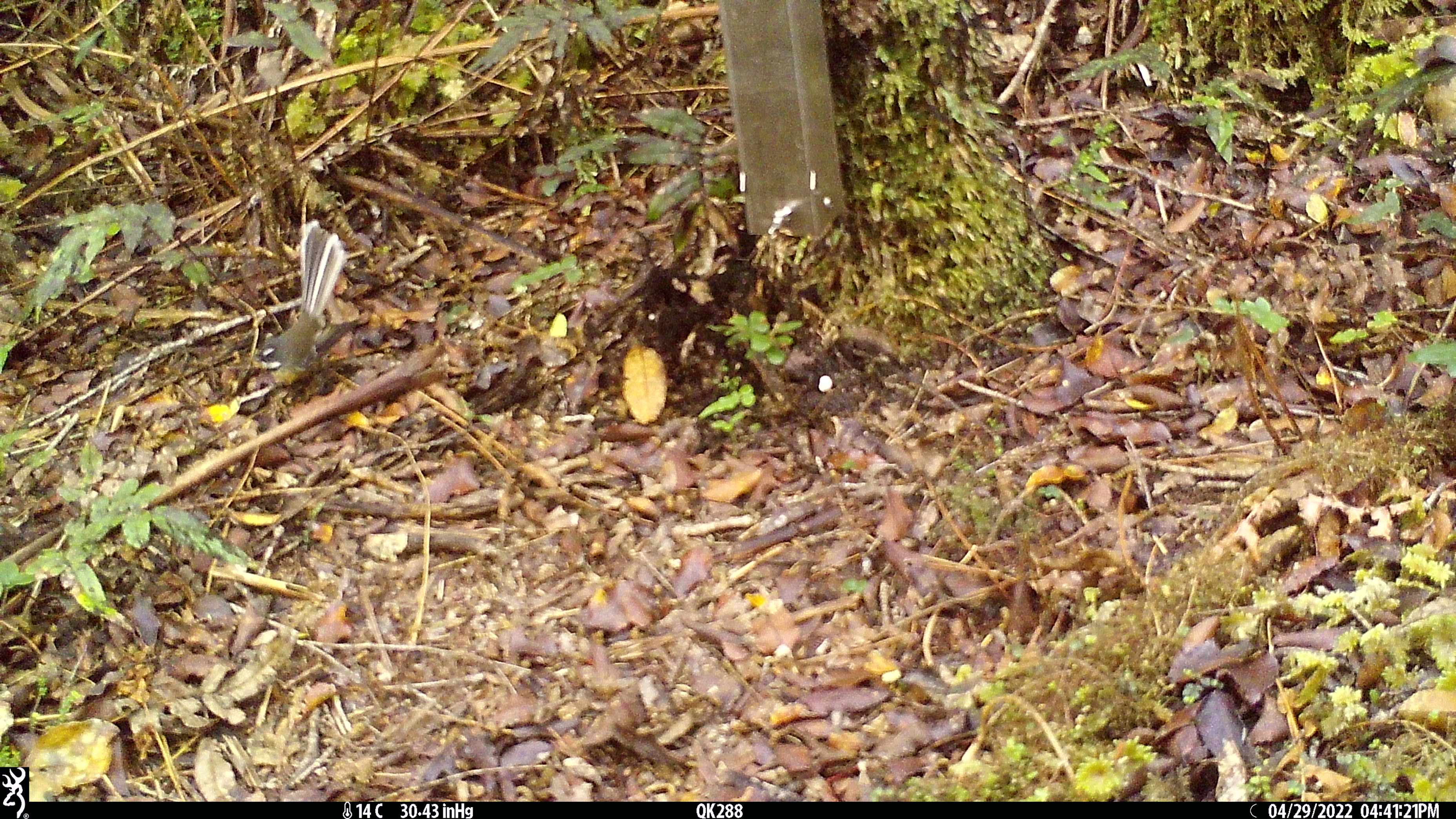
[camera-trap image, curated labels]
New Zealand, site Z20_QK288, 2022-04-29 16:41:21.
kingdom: Animalia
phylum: Chordata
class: Aves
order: Passeriformes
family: Rhipiduridae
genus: Rhipidura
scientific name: Rhipidura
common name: fantails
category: fantail